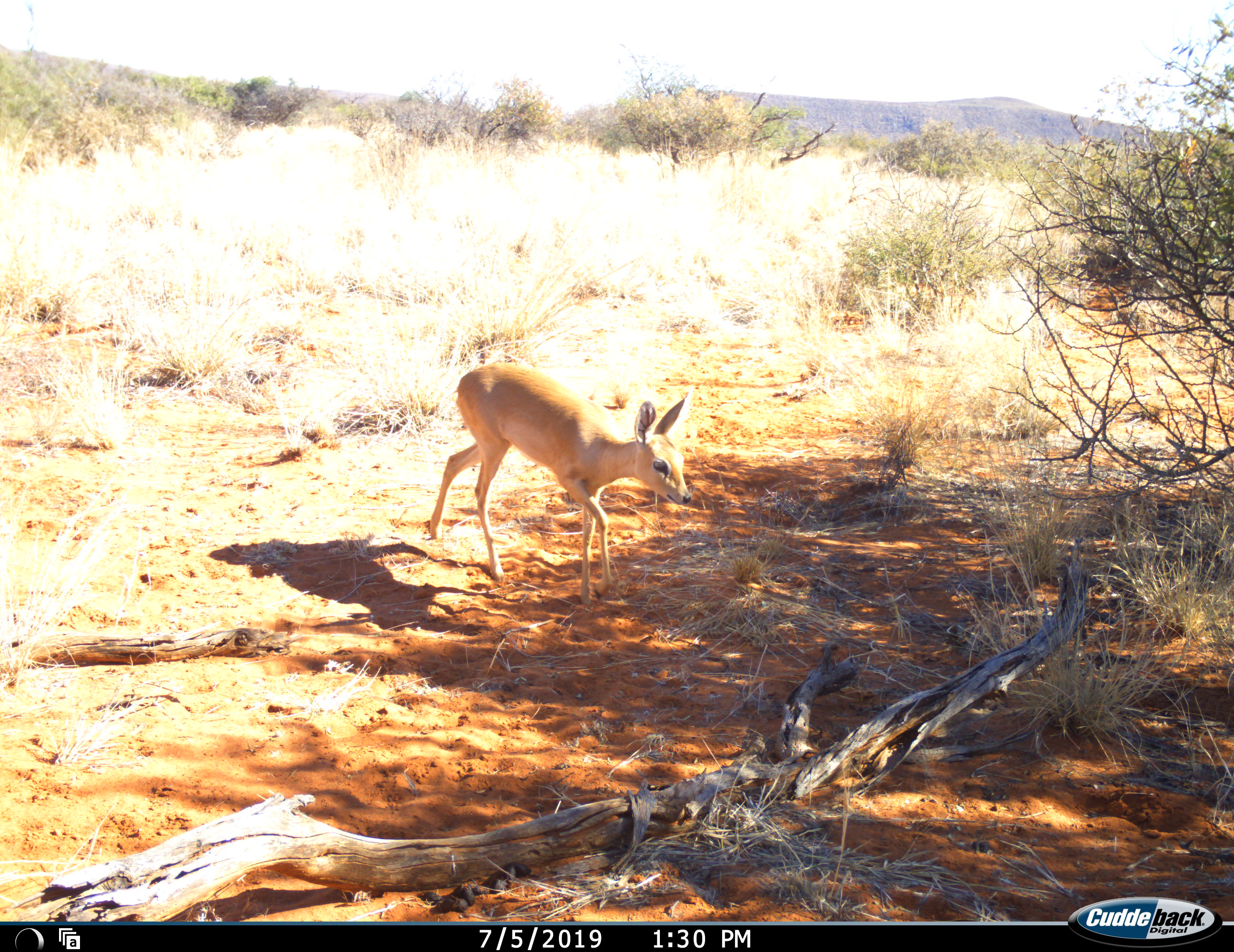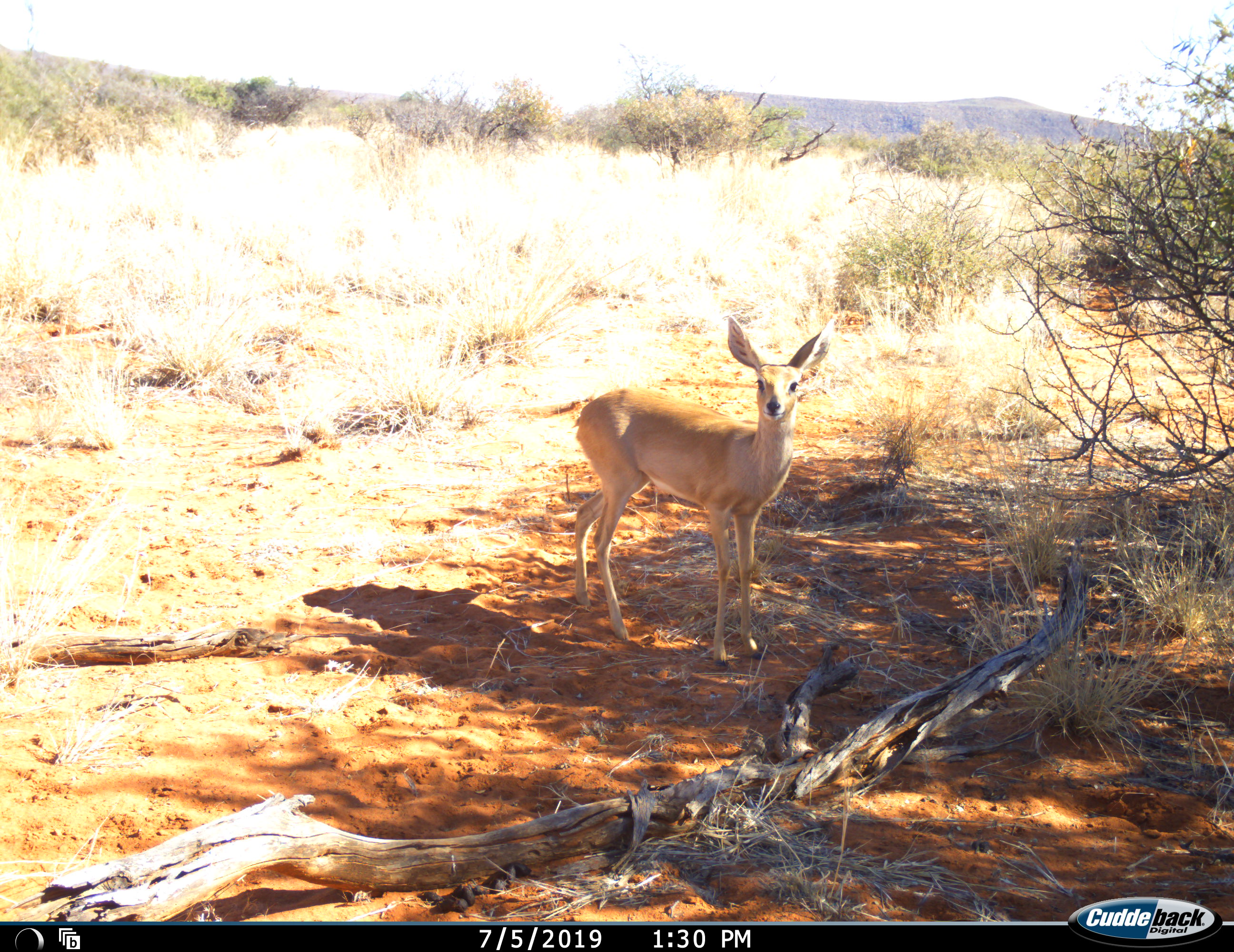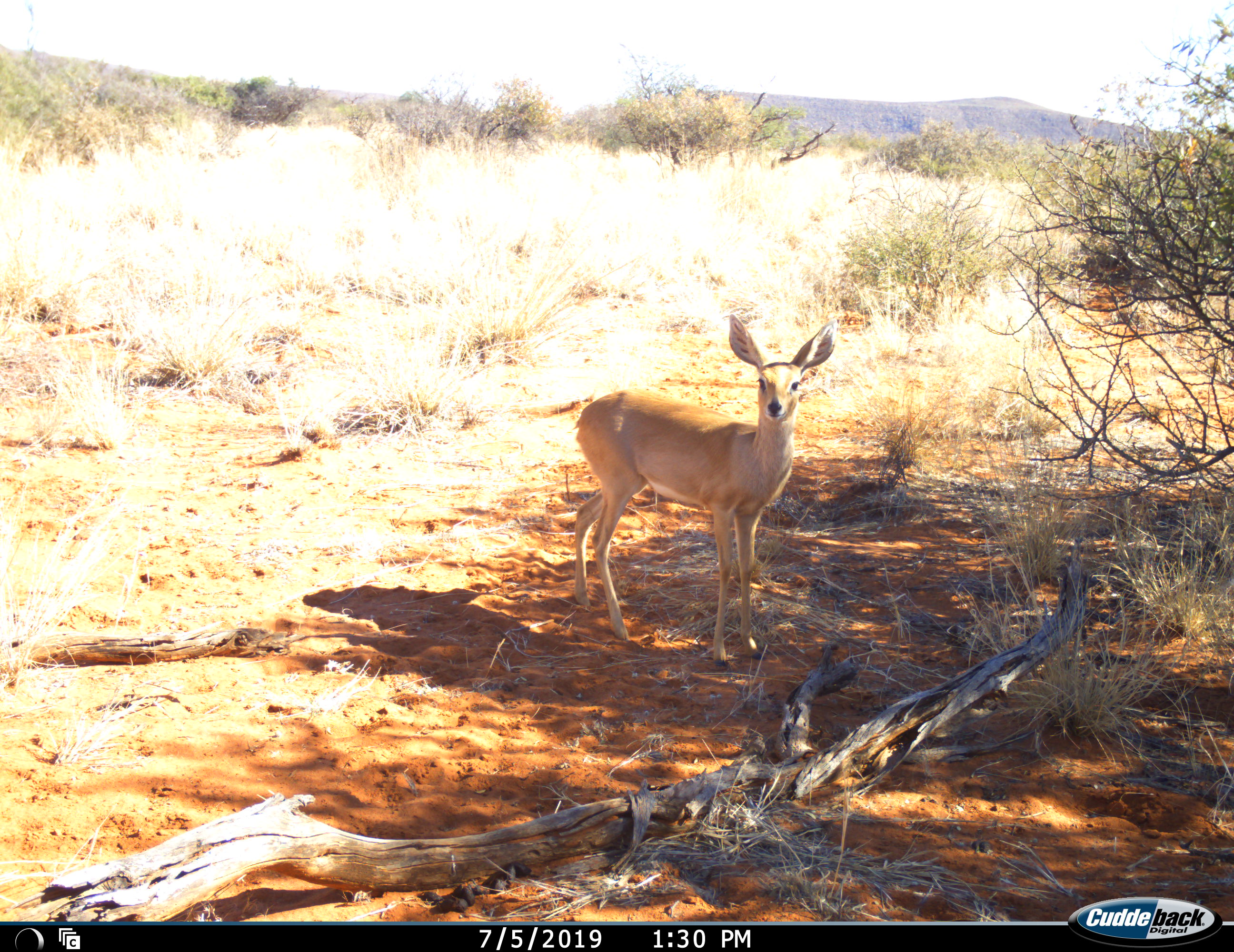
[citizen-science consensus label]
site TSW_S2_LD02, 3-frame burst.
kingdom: Animalia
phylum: Chordata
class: Mammalia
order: Artiodactyla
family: Bovidae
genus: Raphicerus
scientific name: Raphicerus campestris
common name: steenbok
Steenbok (Raphicerus campestris), count 1. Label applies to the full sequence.